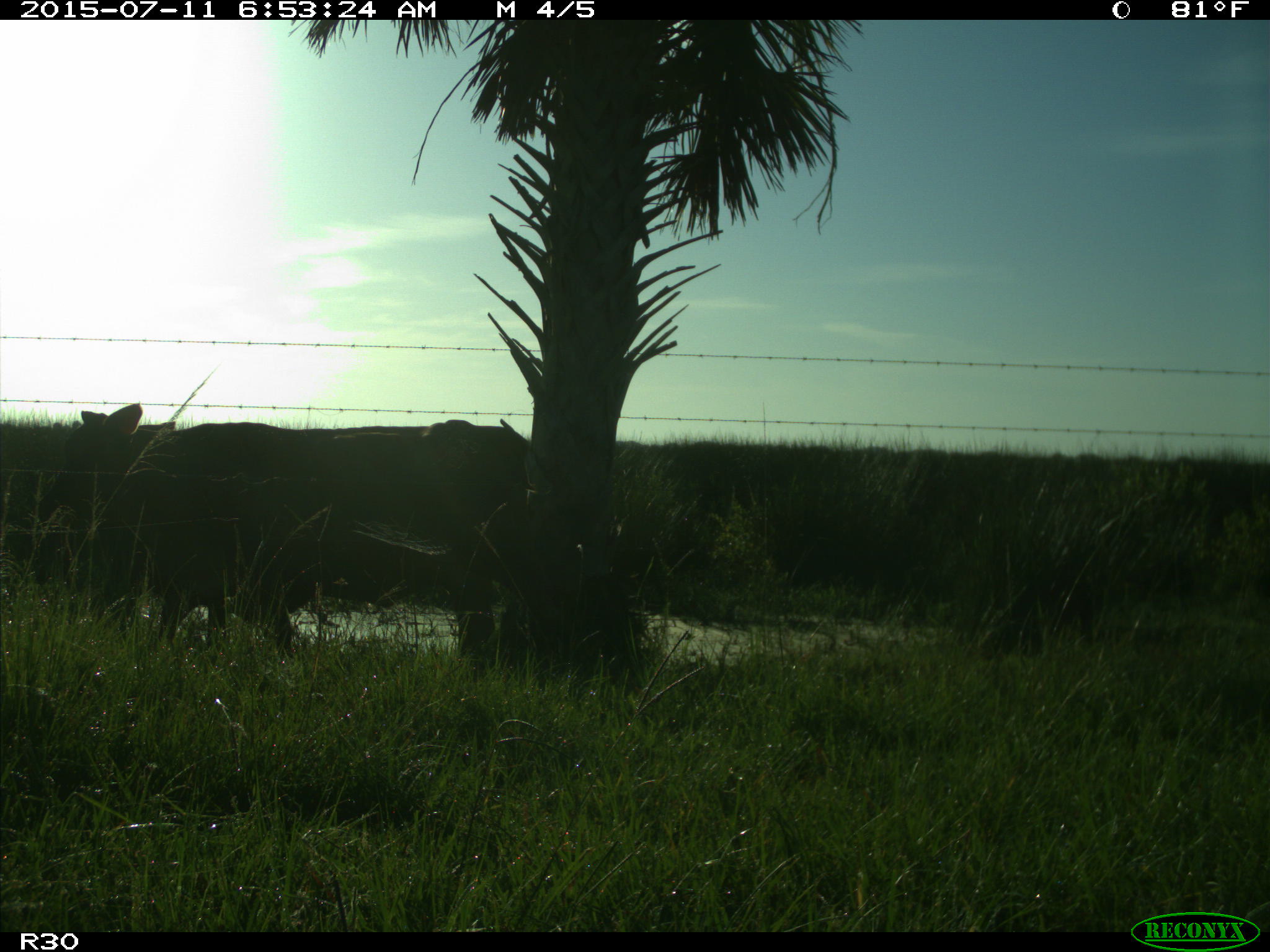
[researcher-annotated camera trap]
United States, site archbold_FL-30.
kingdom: Animalia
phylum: Chordata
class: Mammalia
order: Artiodactyla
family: Bovidae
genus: Bos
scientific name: Bos taurus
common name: domestic cow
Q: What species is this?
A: Bos taurus (domestic cow).